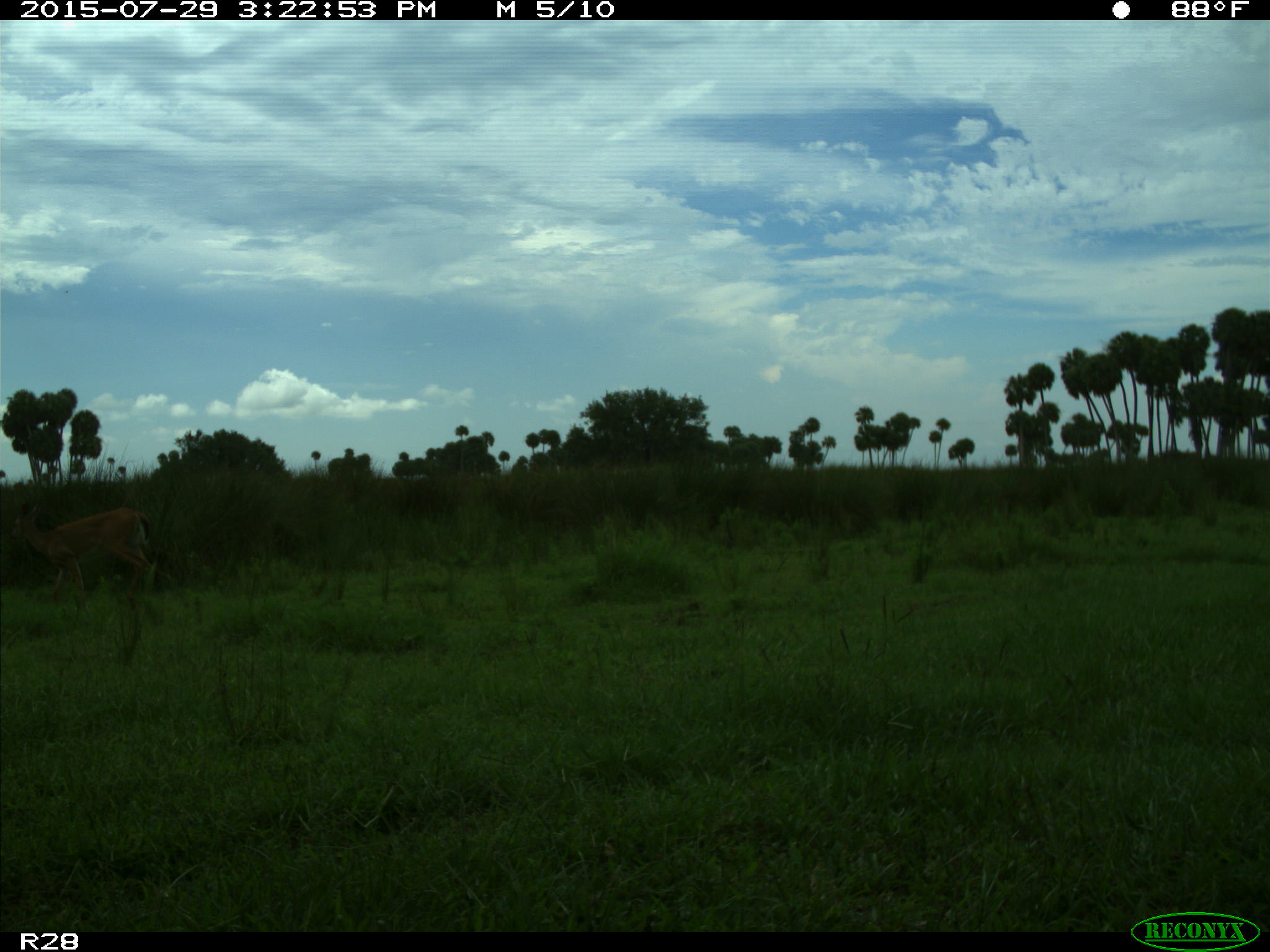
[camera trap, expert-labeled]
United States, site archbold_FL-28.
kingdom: Animalia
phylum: Chordata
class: Mammalia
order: Artiodactyla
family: Cervidae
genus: Odocoileus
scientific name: Odocoileus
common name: deer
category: unidentified deer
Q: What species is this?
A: Unidentified deer (deer) (Odocoileus).